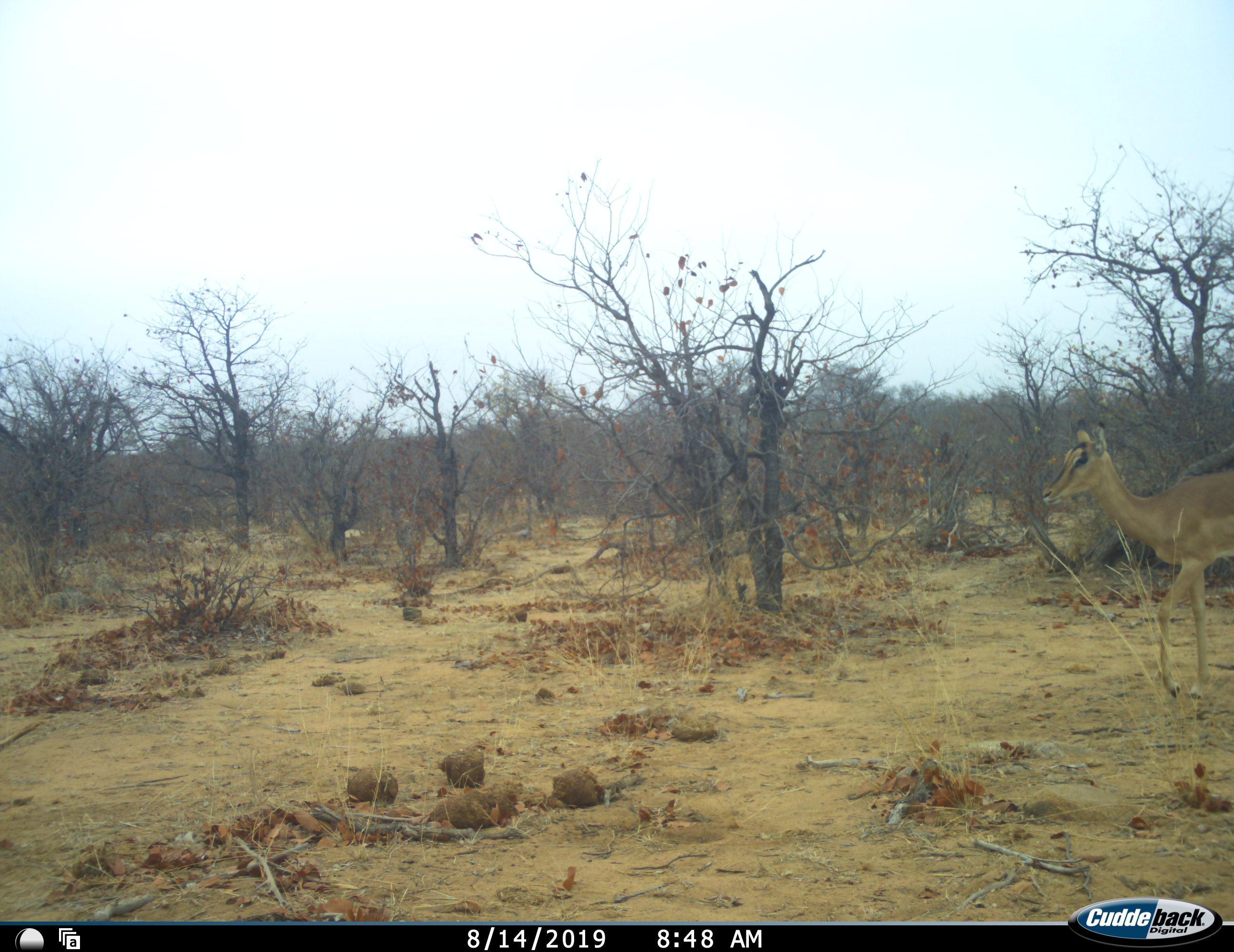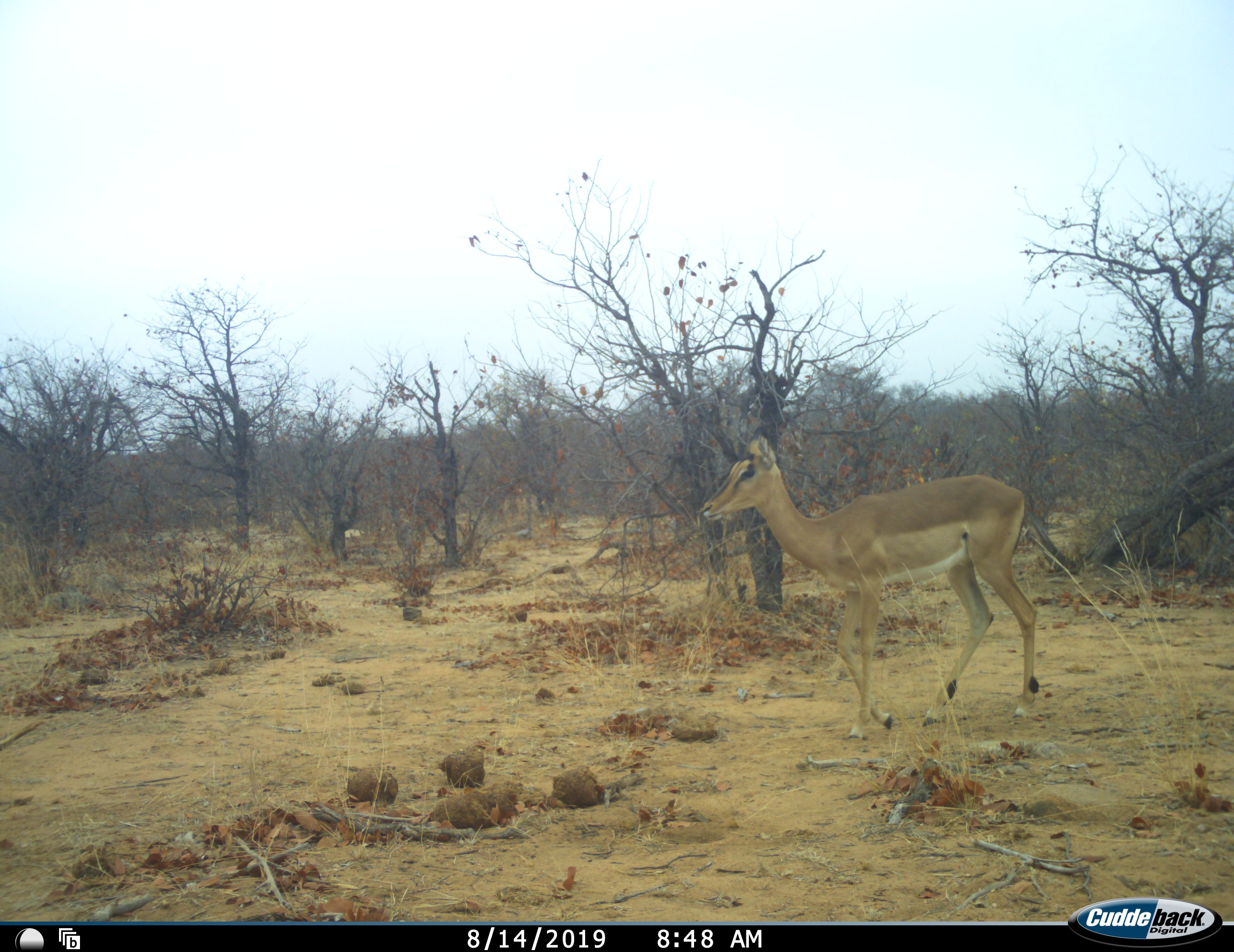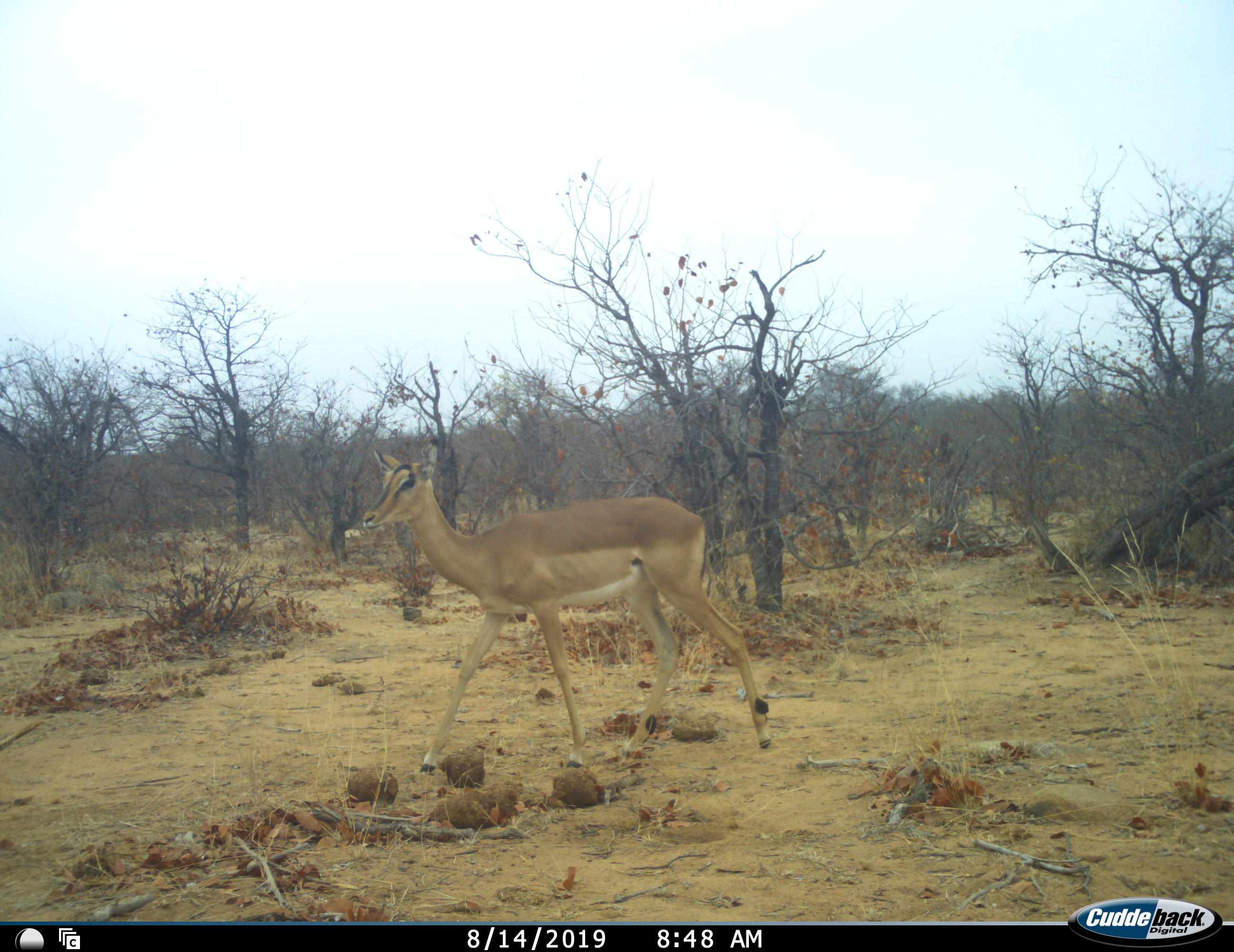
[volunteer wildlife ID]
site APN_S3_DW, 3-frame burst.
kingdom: Animalia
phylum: Chordata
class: Mammalia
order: Artiodactyla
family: Bovidae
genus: Aepyceros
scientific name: Aepyceros melampus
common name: impala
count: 1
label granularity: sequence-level